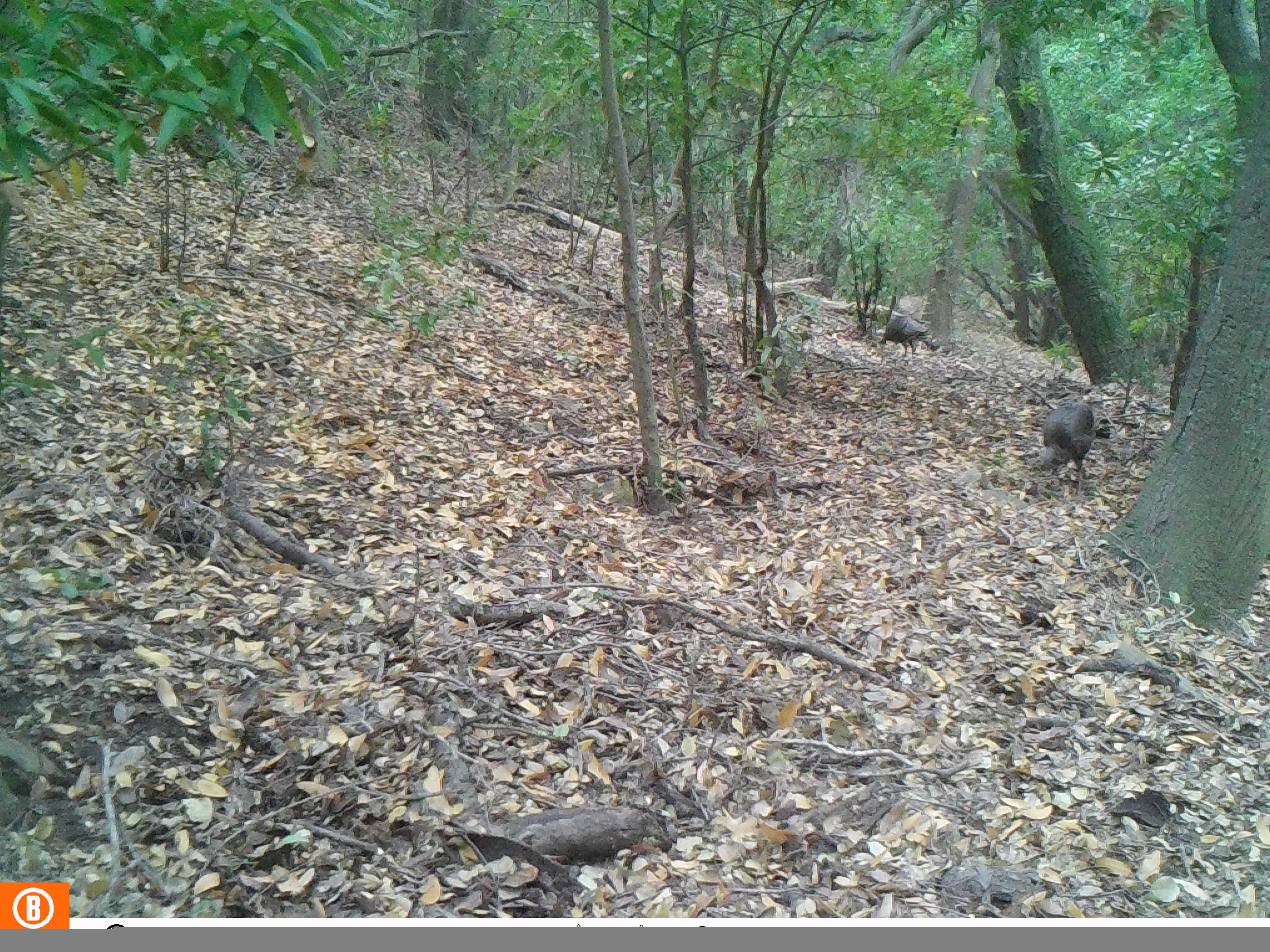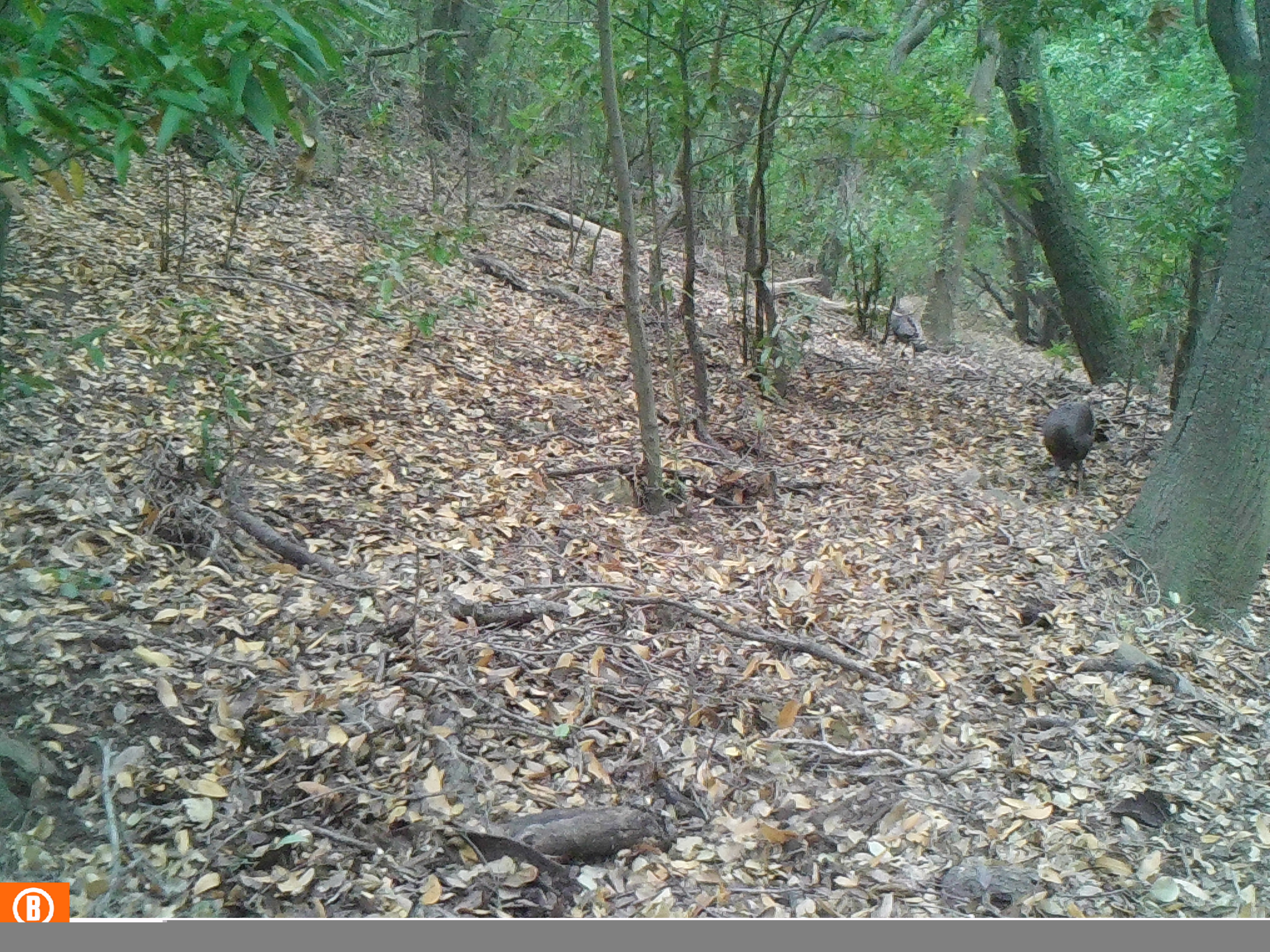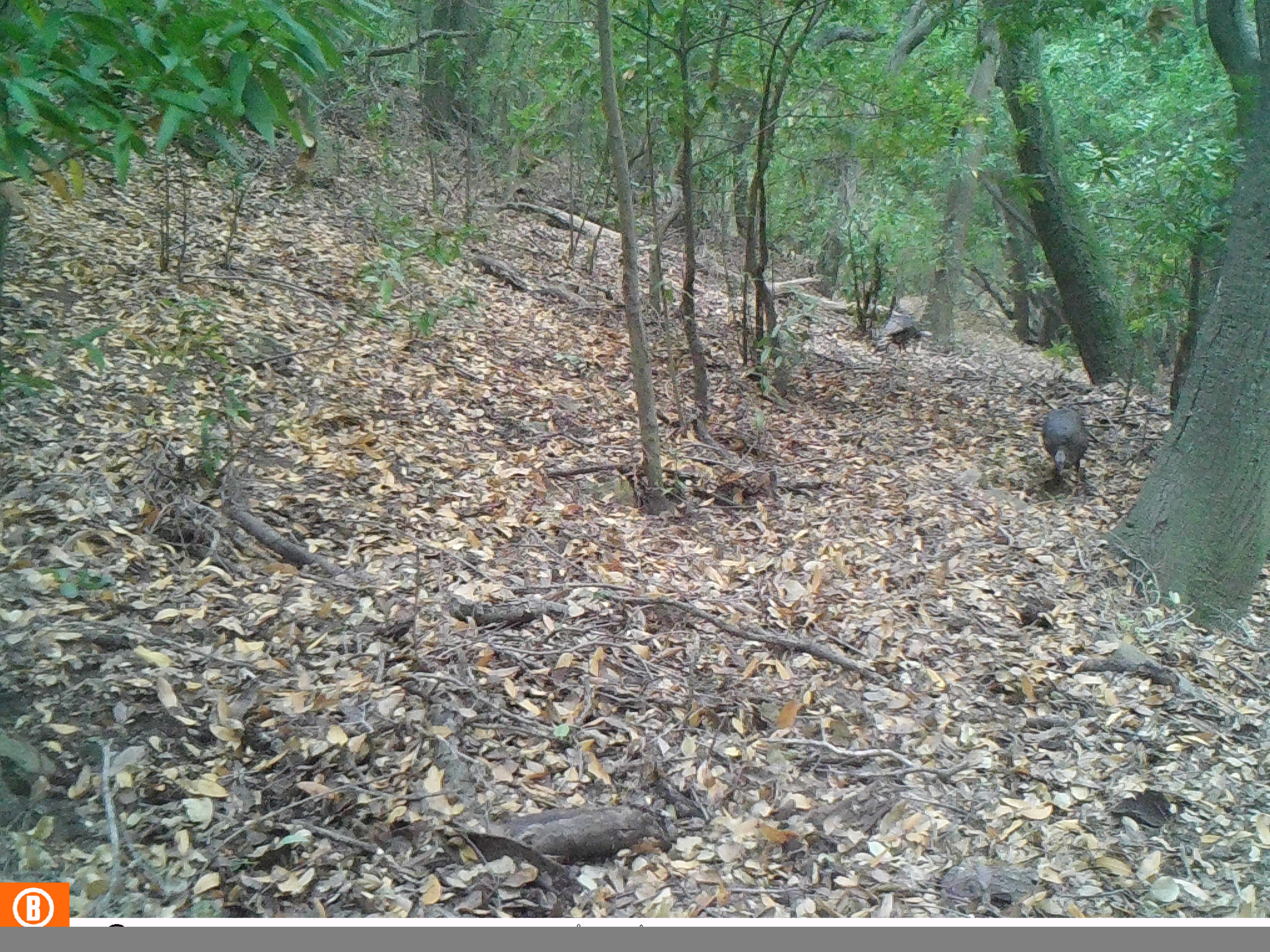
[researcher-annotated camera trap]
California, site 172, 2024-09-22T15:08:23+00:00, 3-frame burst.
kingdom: Animalia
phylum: Chordata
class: Aves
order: Galliformes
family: Phasianidae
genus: Meleagris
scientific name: Meleagris gallopavo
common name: turkey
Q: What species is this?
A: Turkey (Meleagris gallopavo).